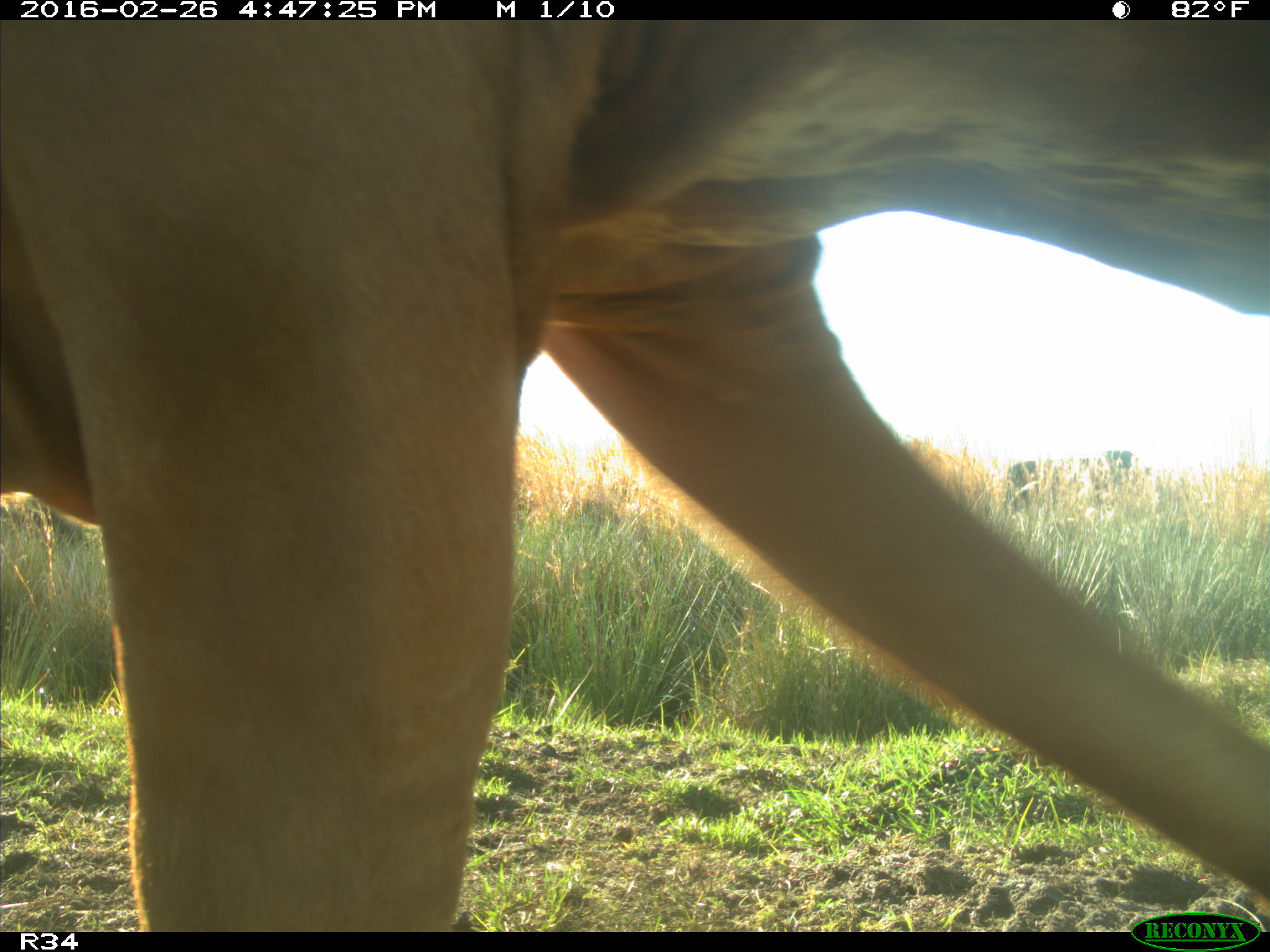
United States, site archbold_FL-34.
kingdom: Animalia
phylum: Chordata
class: Mammalia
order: Artiodactyla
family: Bovidae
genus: Bos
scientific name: Bos taurus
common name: domestic cow